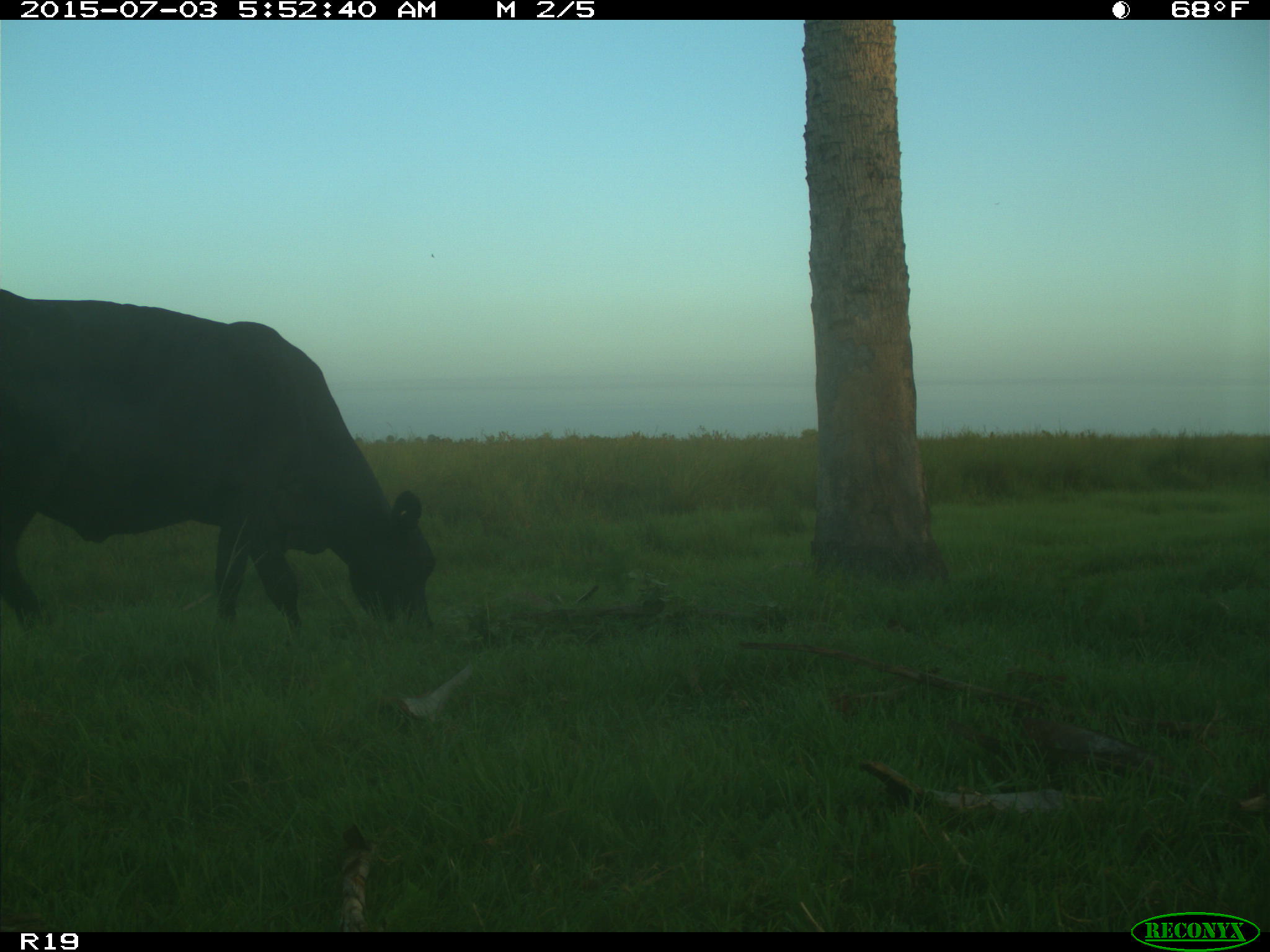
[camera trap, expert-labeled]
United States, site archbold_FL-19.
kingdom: Animalia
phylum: Chordata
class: Mammalia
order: Artiodactyla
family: Bovidae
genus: Bos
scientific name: Bos taurus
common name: domestic cow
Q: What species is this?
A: Bos taurus (domestic cow).